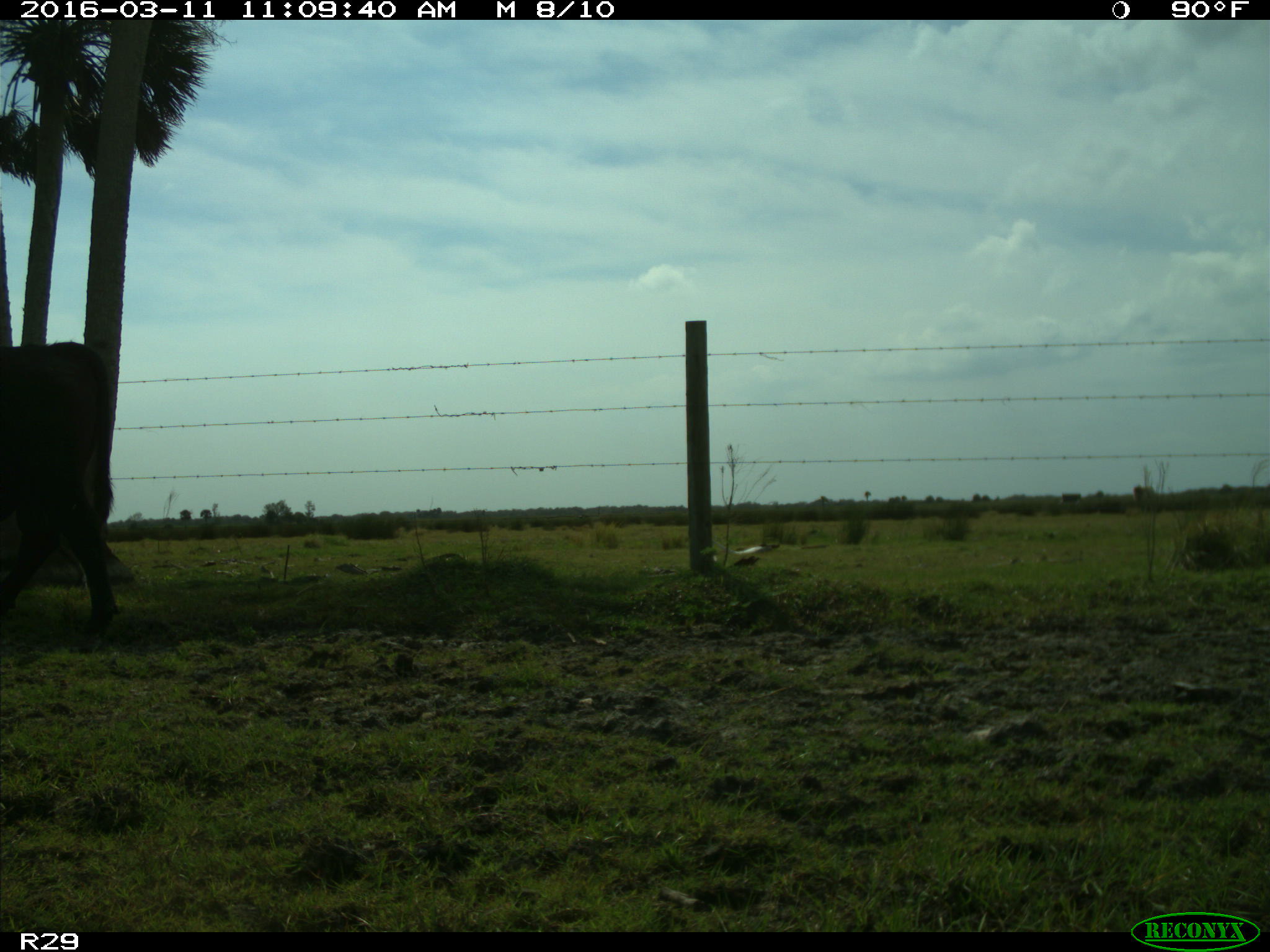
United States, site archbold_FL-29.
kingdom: Animalia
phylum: Chordata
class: Mammalia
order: Artiodactyla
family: Bovidae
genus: Bos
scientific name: Bos taurus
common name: domestic cow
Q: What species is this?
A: Bos taurus (domestic cow).